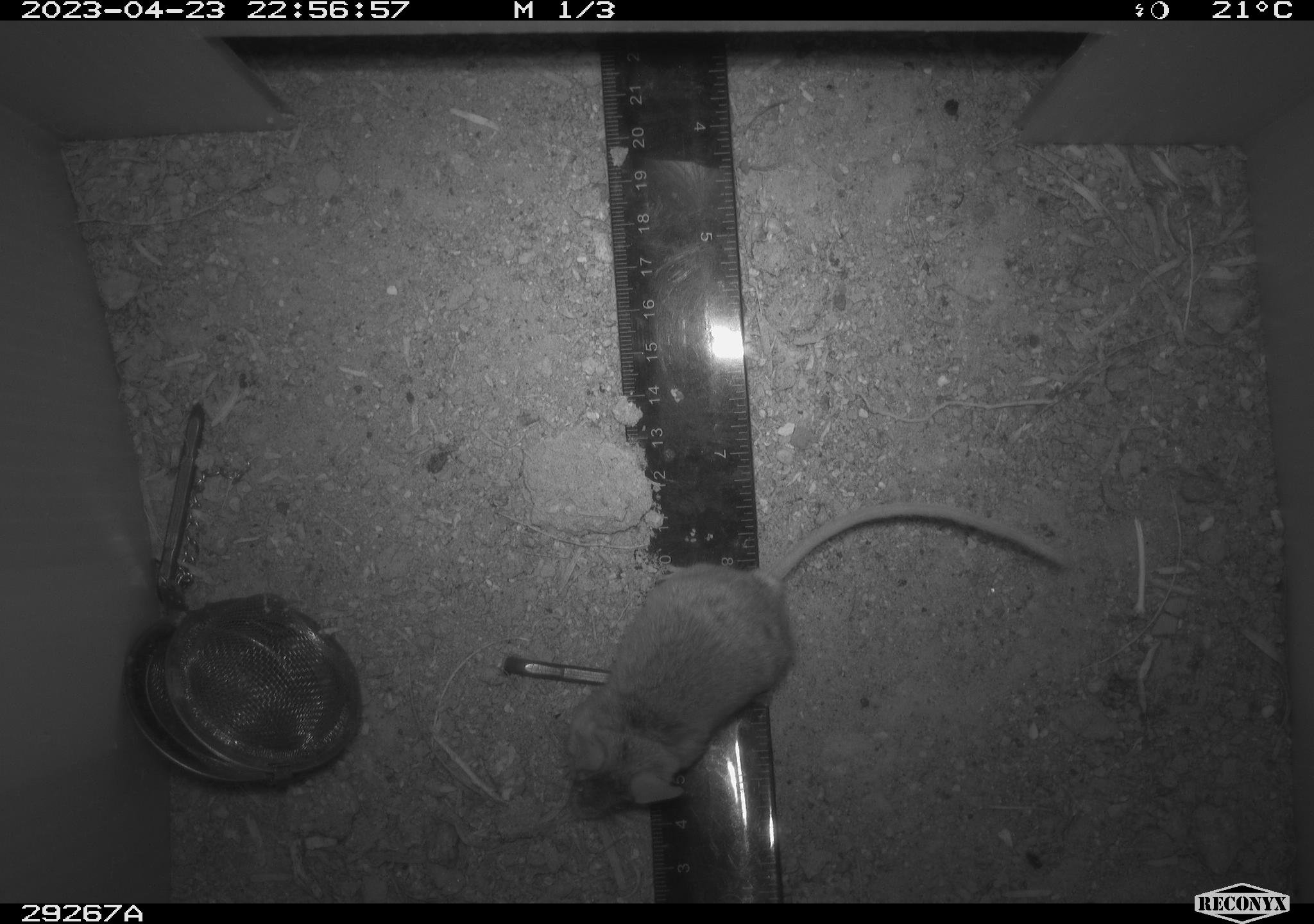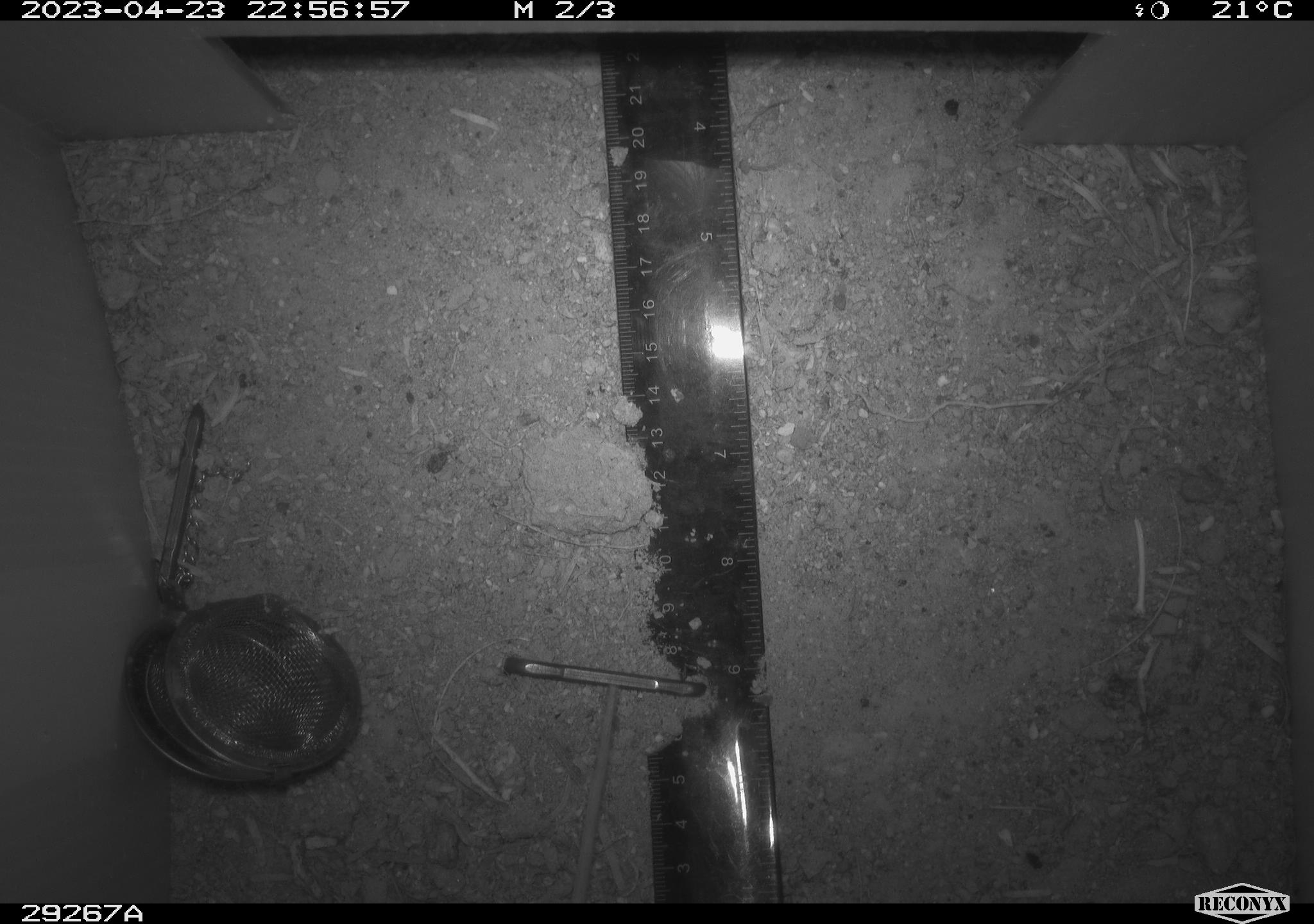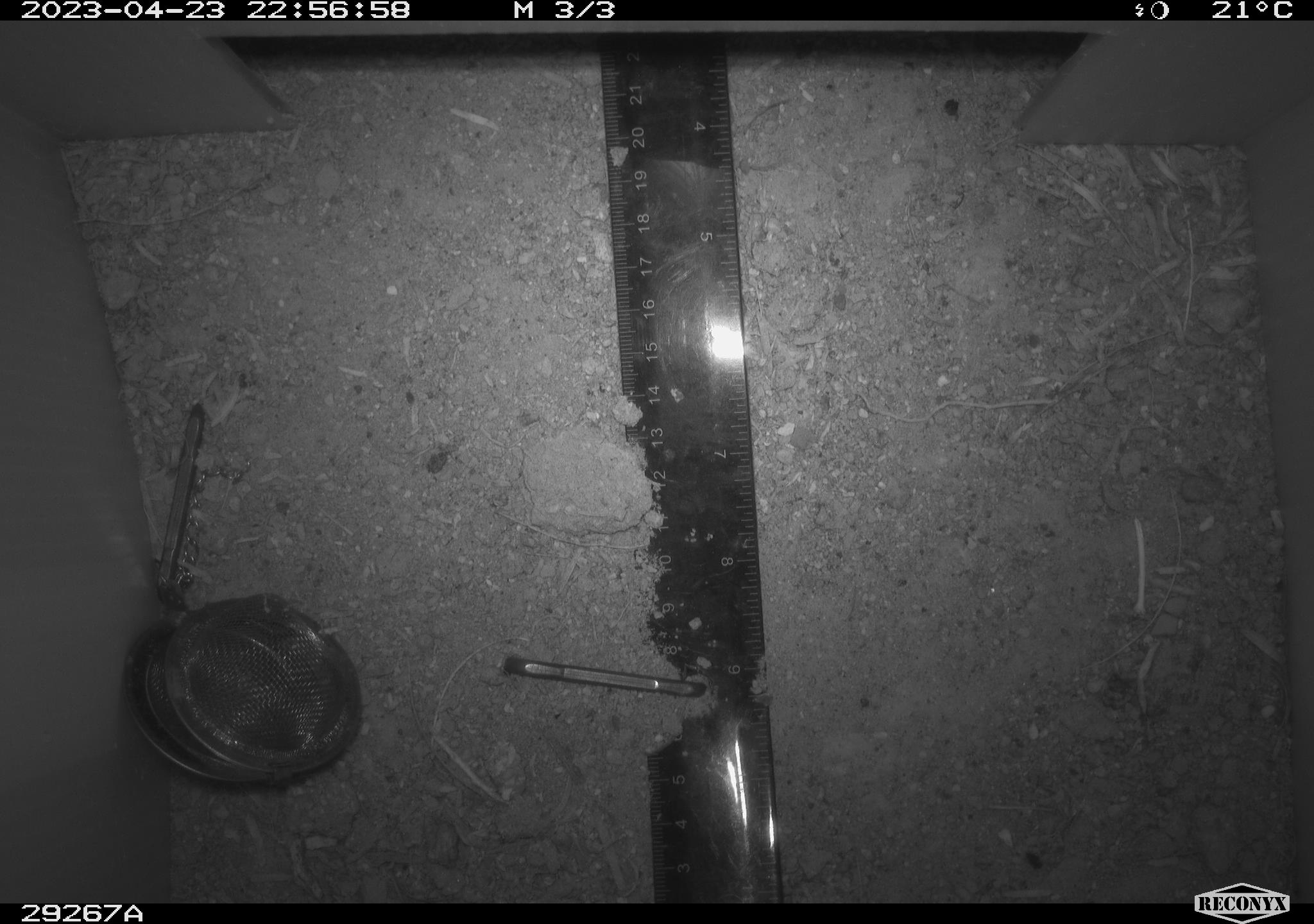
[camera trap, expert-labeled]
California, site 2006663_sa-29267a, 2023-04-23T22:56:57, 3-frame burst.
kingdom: Animalia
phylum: Chordata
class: Mammalia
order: Rodentia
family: Cricetidae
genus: Peromyscus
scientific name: Peromyscus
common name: deer mice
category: peromyscus species